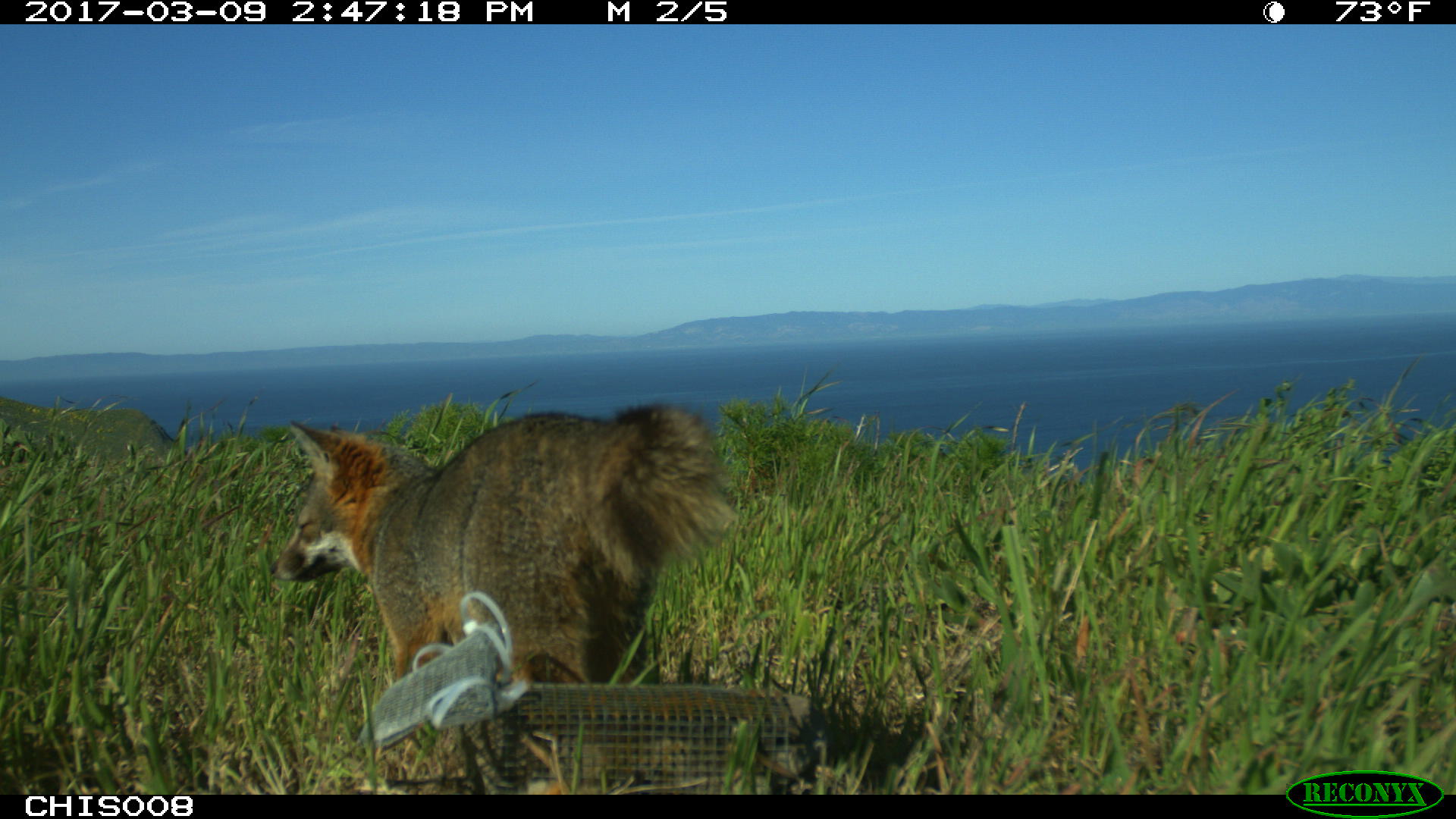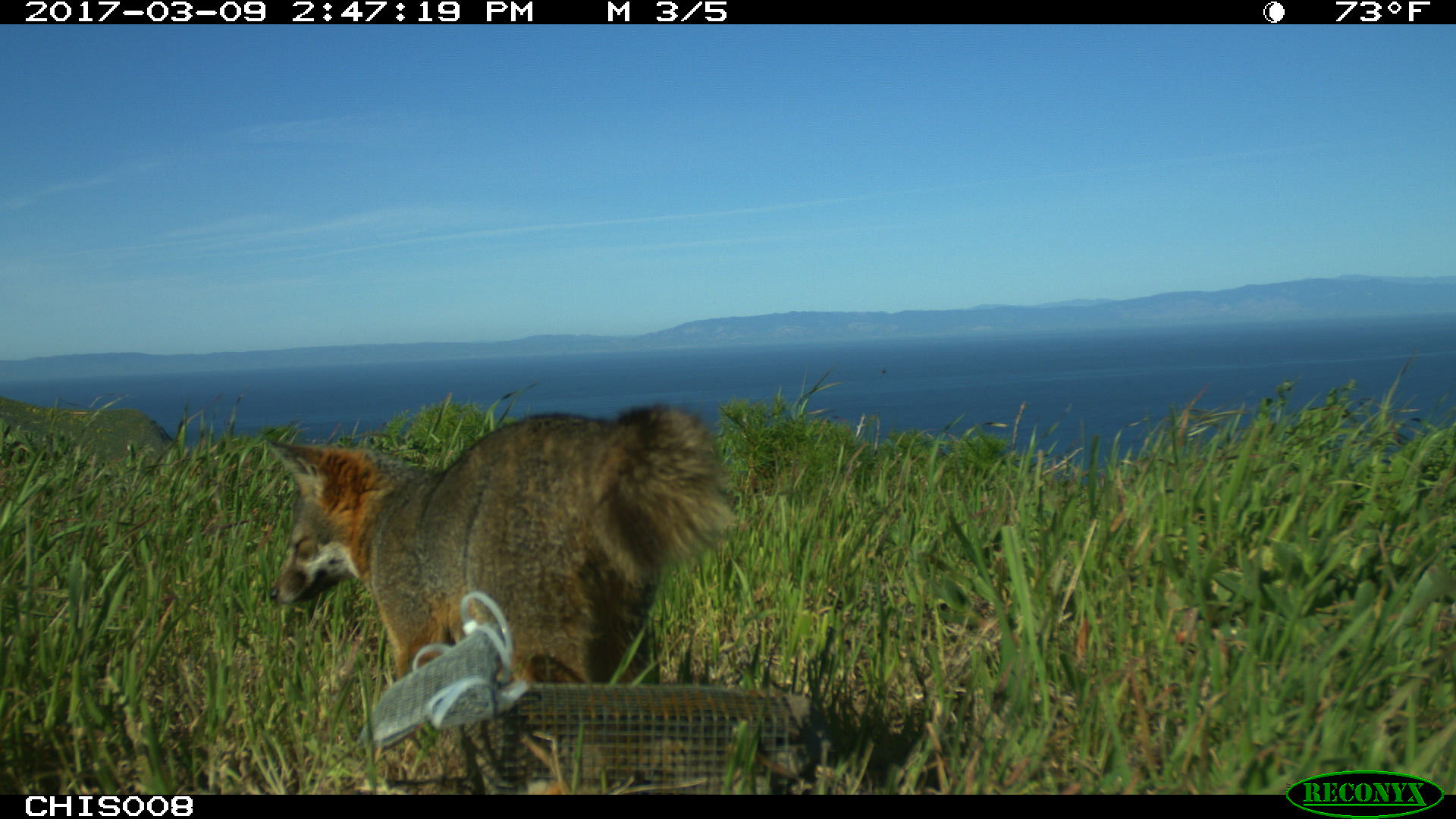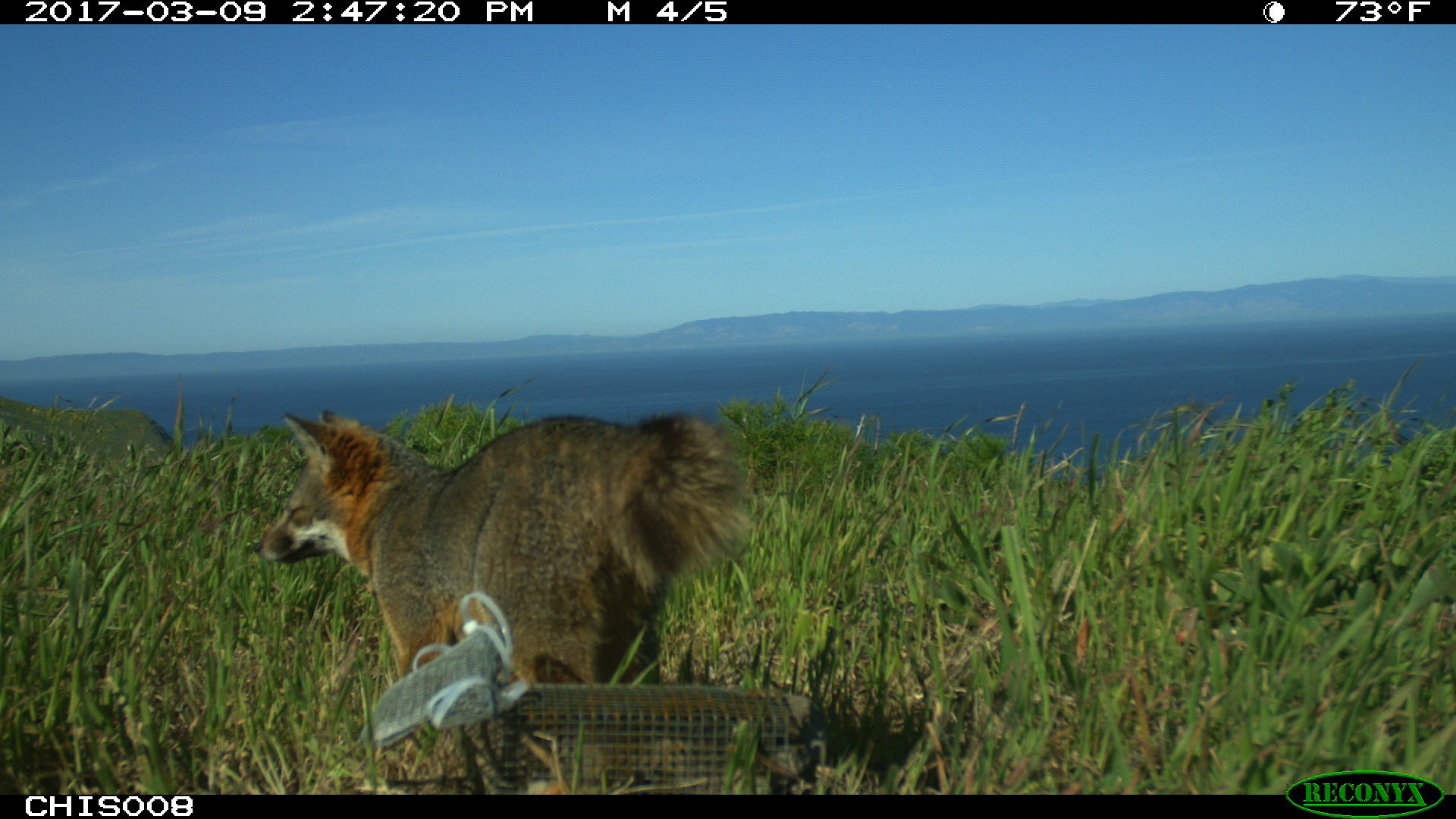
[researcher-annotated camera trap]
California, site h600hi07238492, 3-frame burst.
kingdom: Animalia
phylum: Chordata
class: Mammalia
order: Carnivora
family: Canidae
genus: Urocyon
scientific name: Urocyon littoralis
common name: island fox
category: fox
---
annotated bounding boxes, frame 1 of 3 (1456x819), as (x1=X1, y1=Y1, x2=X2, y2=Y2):
fox: (x1=270, y1=400, x2=735, y2=741)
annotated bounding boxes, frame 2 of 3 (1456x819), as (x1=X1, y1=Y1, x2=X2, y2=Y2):
fox: (x1=267, y1=403, x2=742, y2=793)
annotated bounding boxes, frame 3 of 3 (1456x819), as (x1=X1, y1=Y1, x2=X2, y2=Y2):
fox: (x1=253, y1=408, x2=753, y2=683)